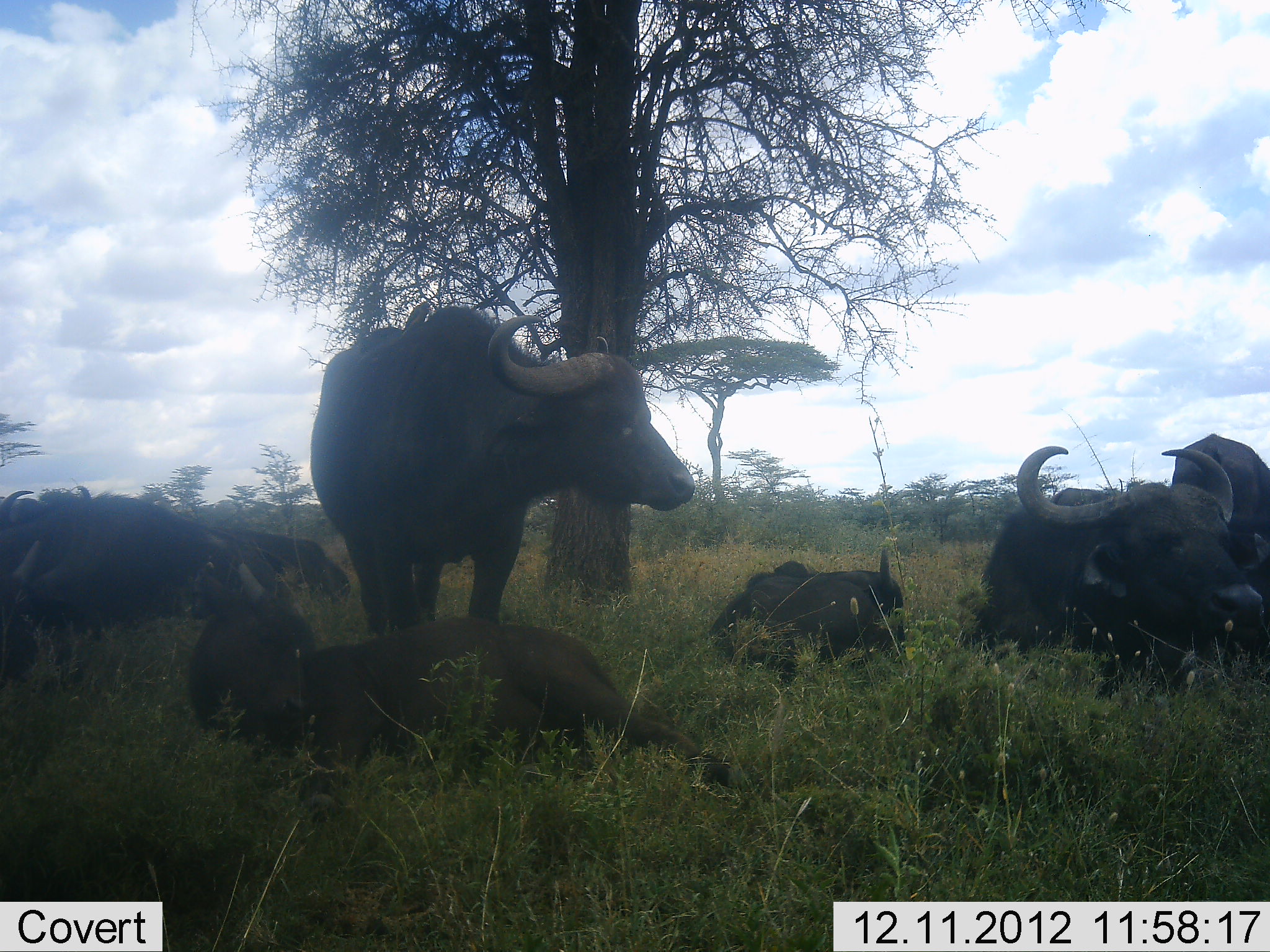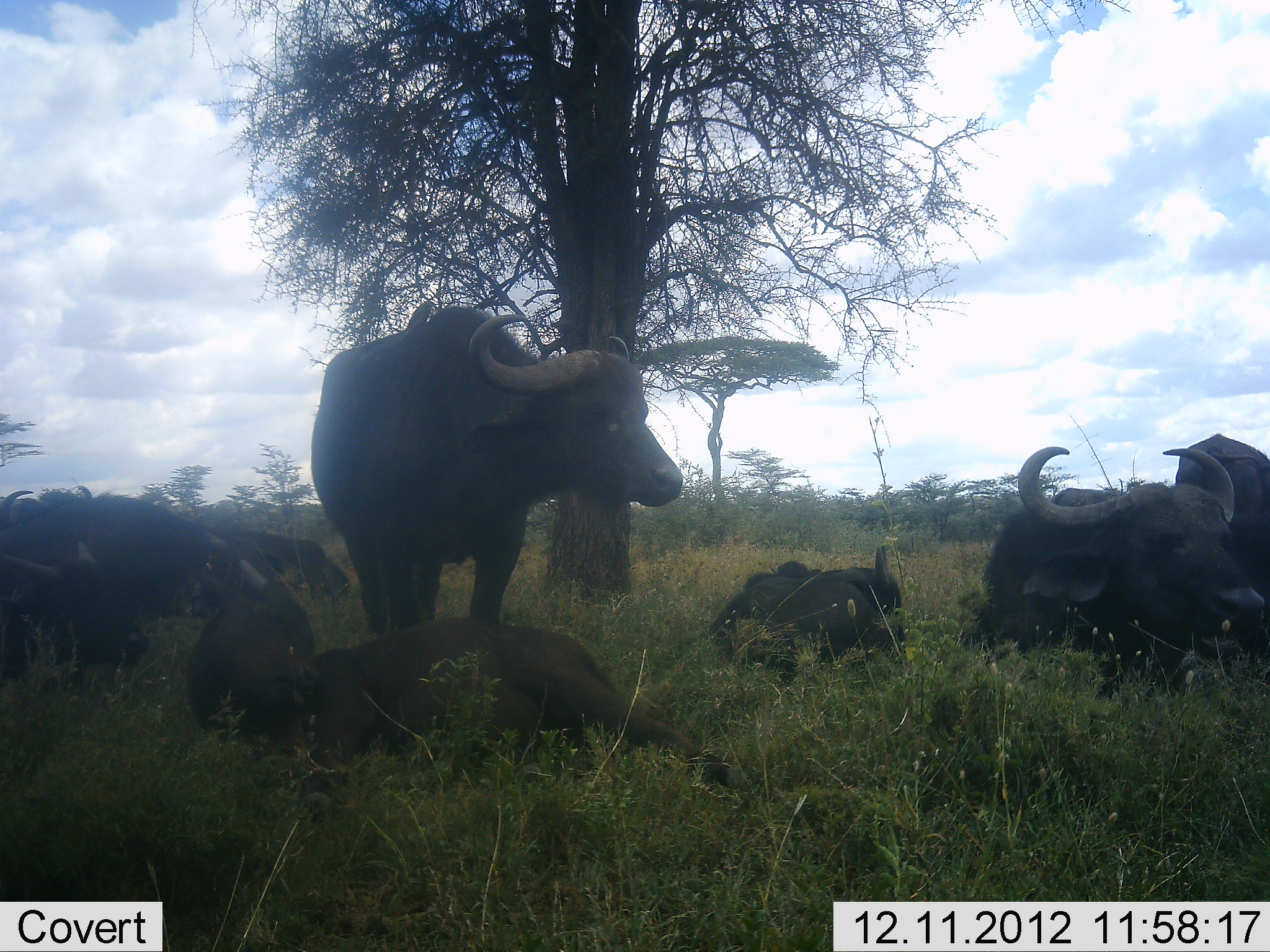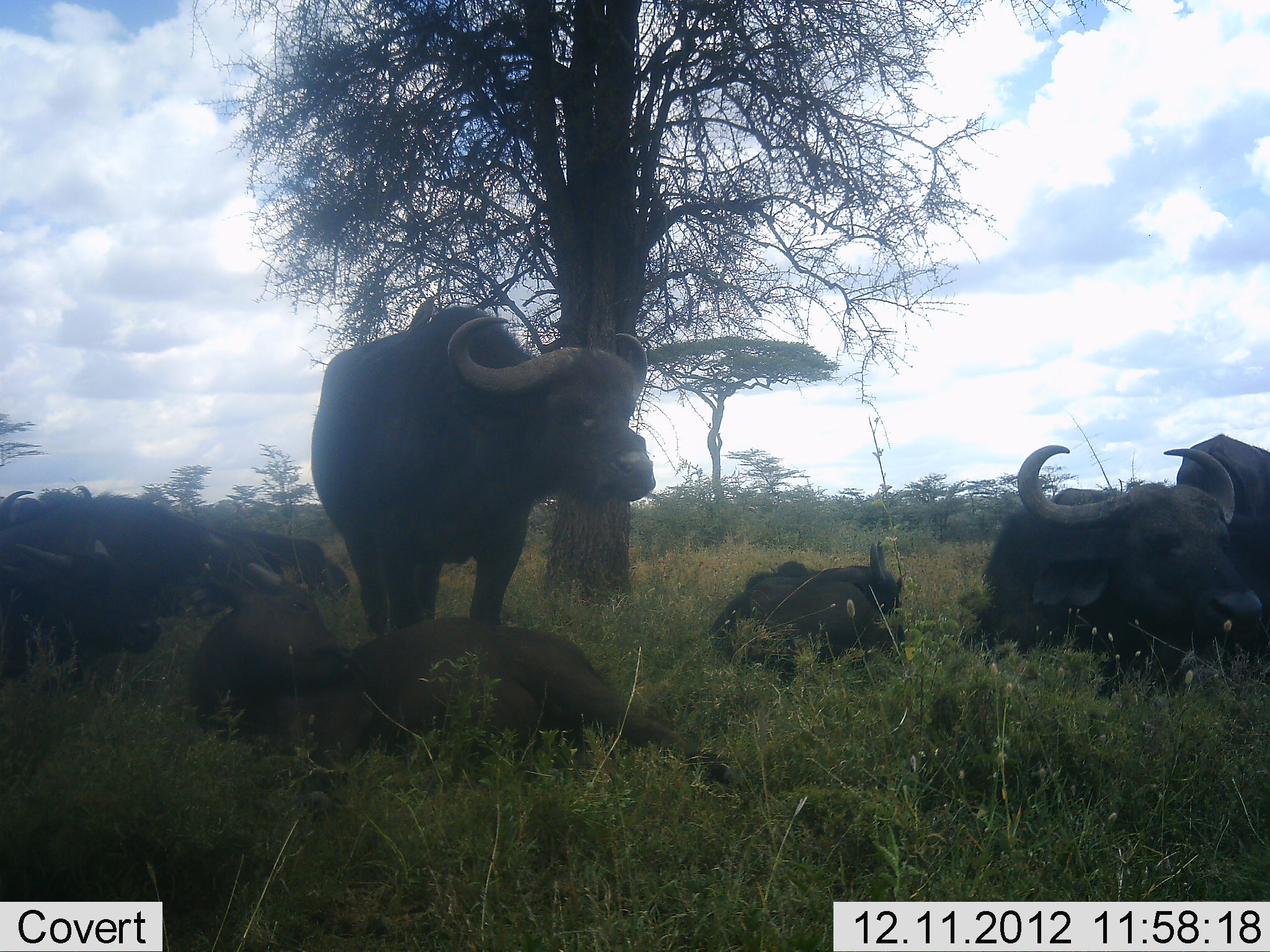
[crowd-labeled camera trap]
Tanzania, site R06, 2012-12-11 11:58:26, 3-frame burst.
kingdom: Animalia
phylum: Chordata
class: Mammalia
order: Artiodactyla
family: Bovidae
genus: Syncerus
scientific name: Syncerus caffer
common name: cape buffalo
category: buffalo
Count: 8.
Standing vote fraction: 70%.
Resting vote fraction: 100%.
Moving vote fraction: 10%.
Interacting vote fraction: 0%.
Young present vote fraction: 20%.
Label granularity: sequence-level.